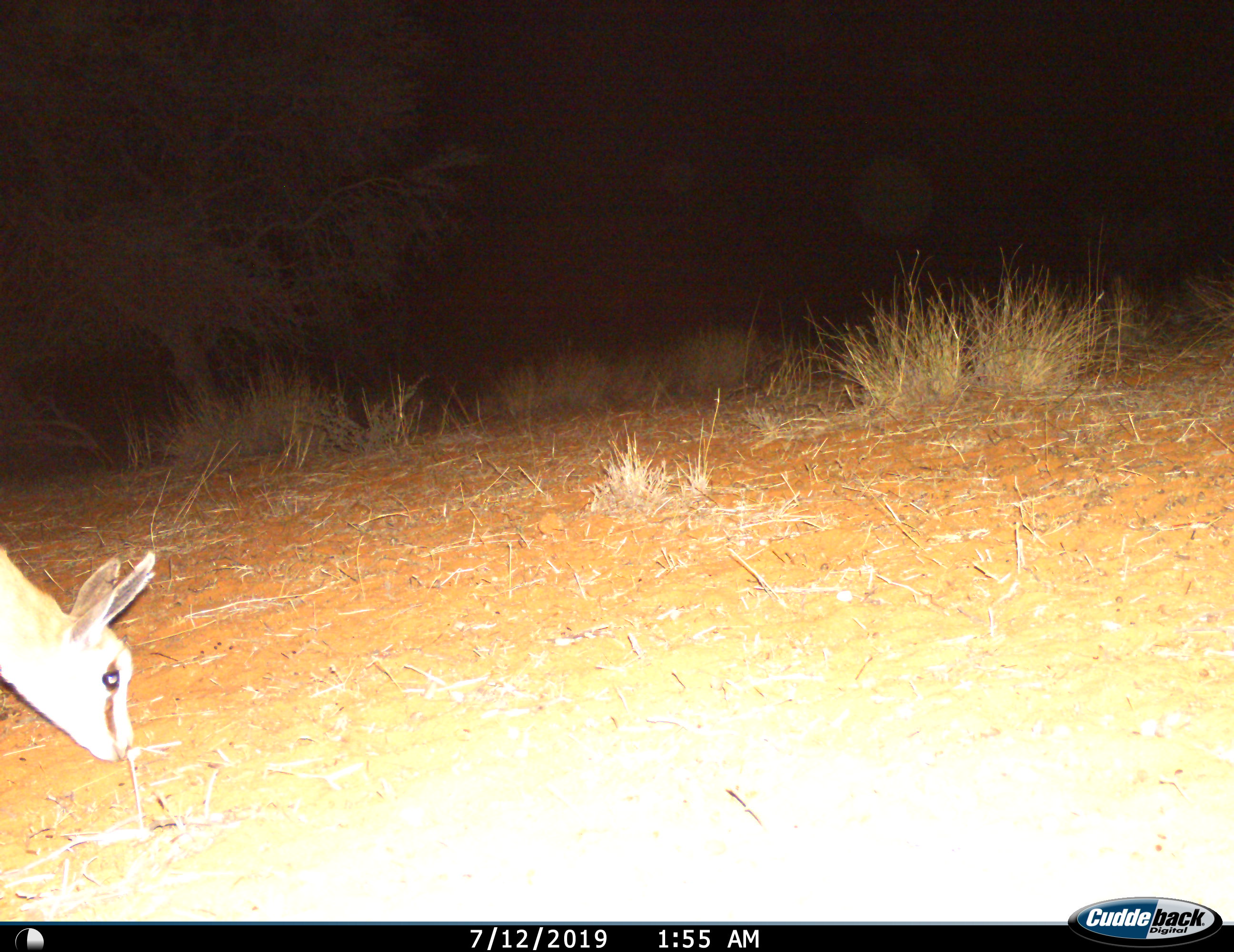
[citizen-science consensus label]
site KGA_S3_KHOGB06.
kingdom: Animalia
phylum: Chordata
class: Mammalia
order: Artiodactyla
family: Bovidae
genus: Antidorcas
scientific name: Antidorcas marsupialis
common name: springbok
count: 1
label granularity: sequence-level